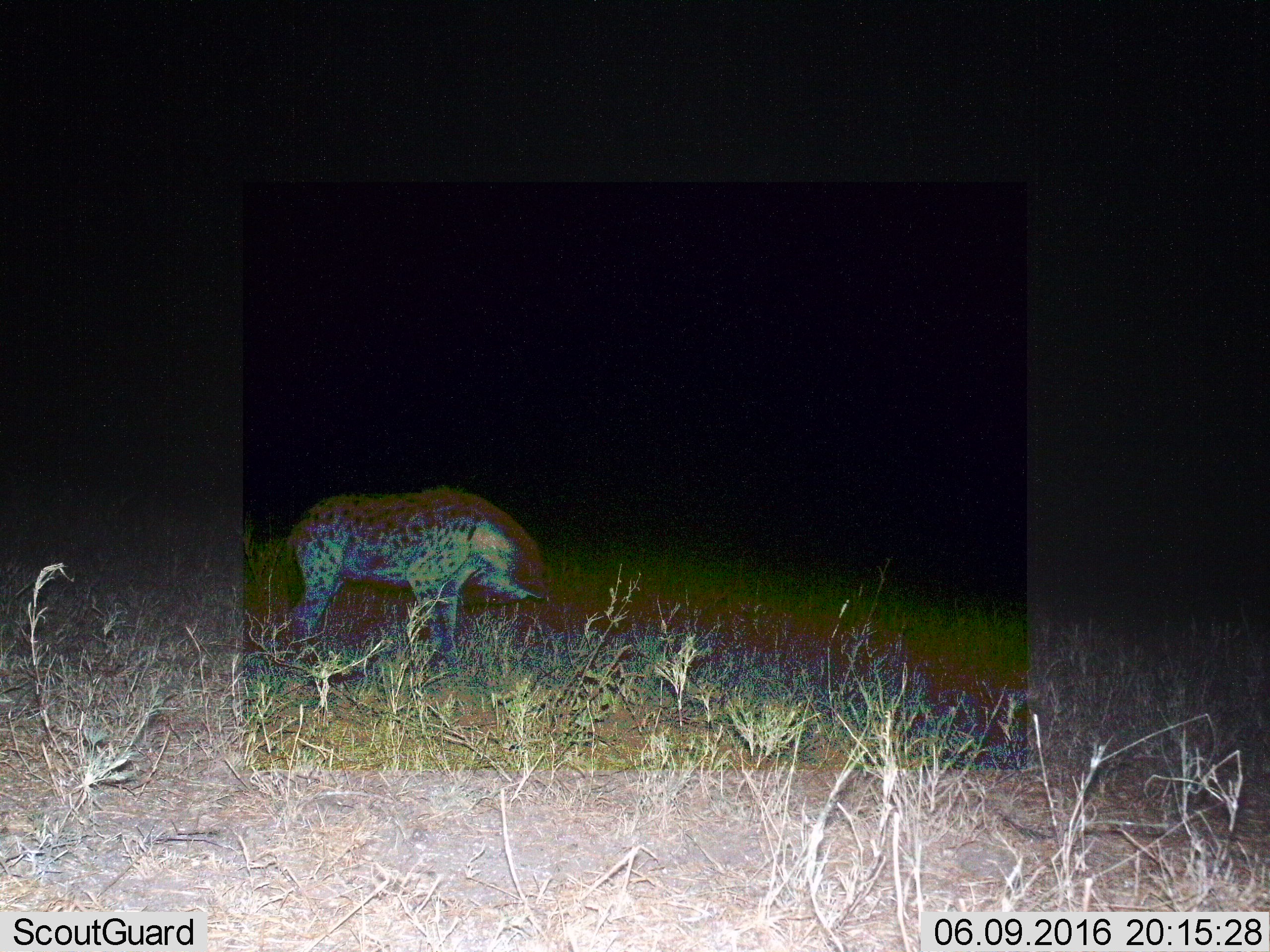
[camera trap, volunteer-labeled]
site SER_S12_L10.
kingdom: Animalia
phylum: Chordata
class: Mammalia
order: Carnivora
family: Hyaenidae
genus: Crocuta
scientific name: Crocuta crocuta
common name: spotted hyena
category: hyenaspotted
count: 1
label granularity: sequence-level